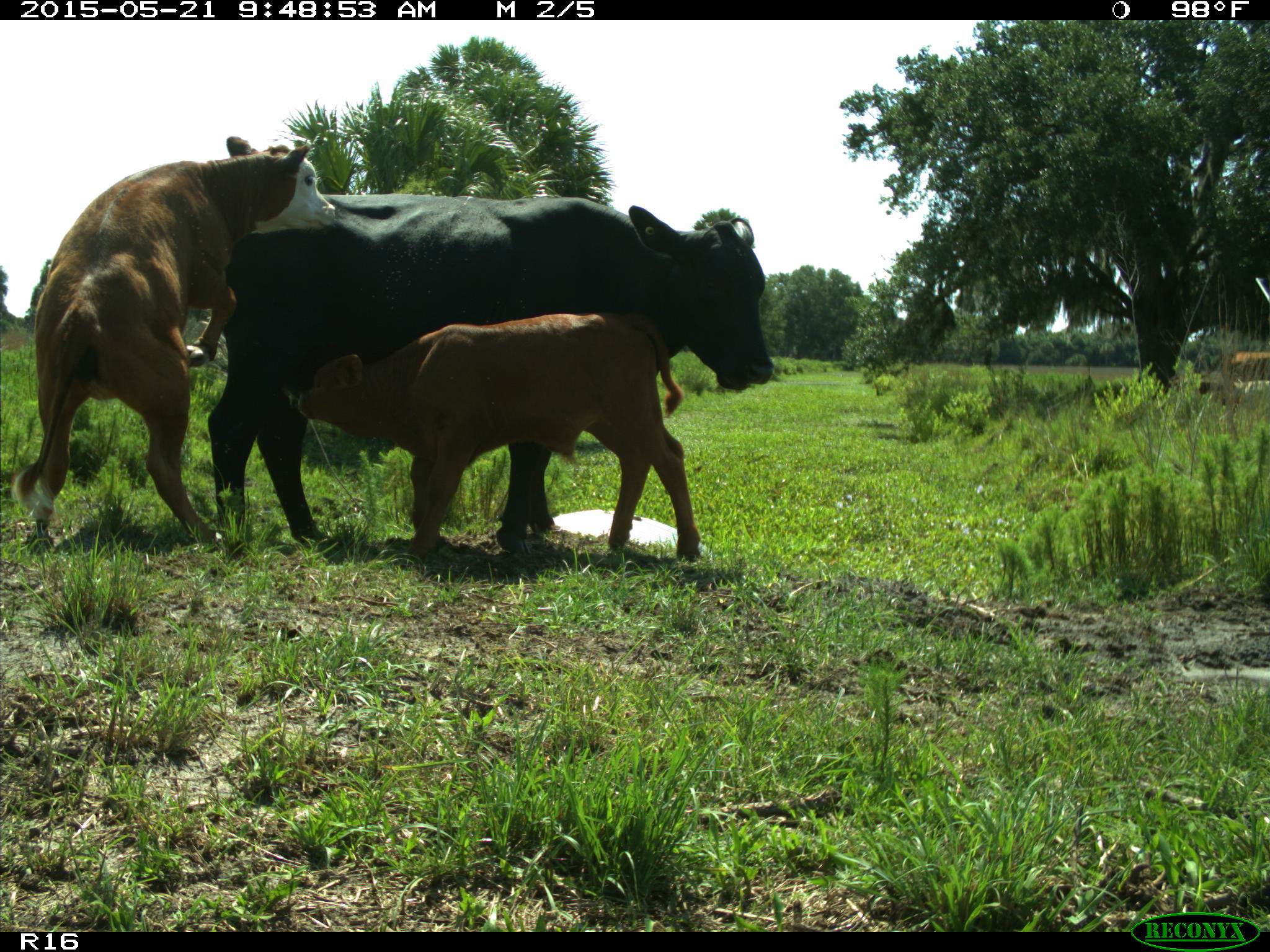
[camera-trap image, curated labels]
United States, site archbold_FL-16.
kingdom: Animalia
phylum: Chordata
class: Mammalia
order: Artiodactyla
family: Bovidae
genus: Bos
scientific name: Bos taurus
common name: domestic cow